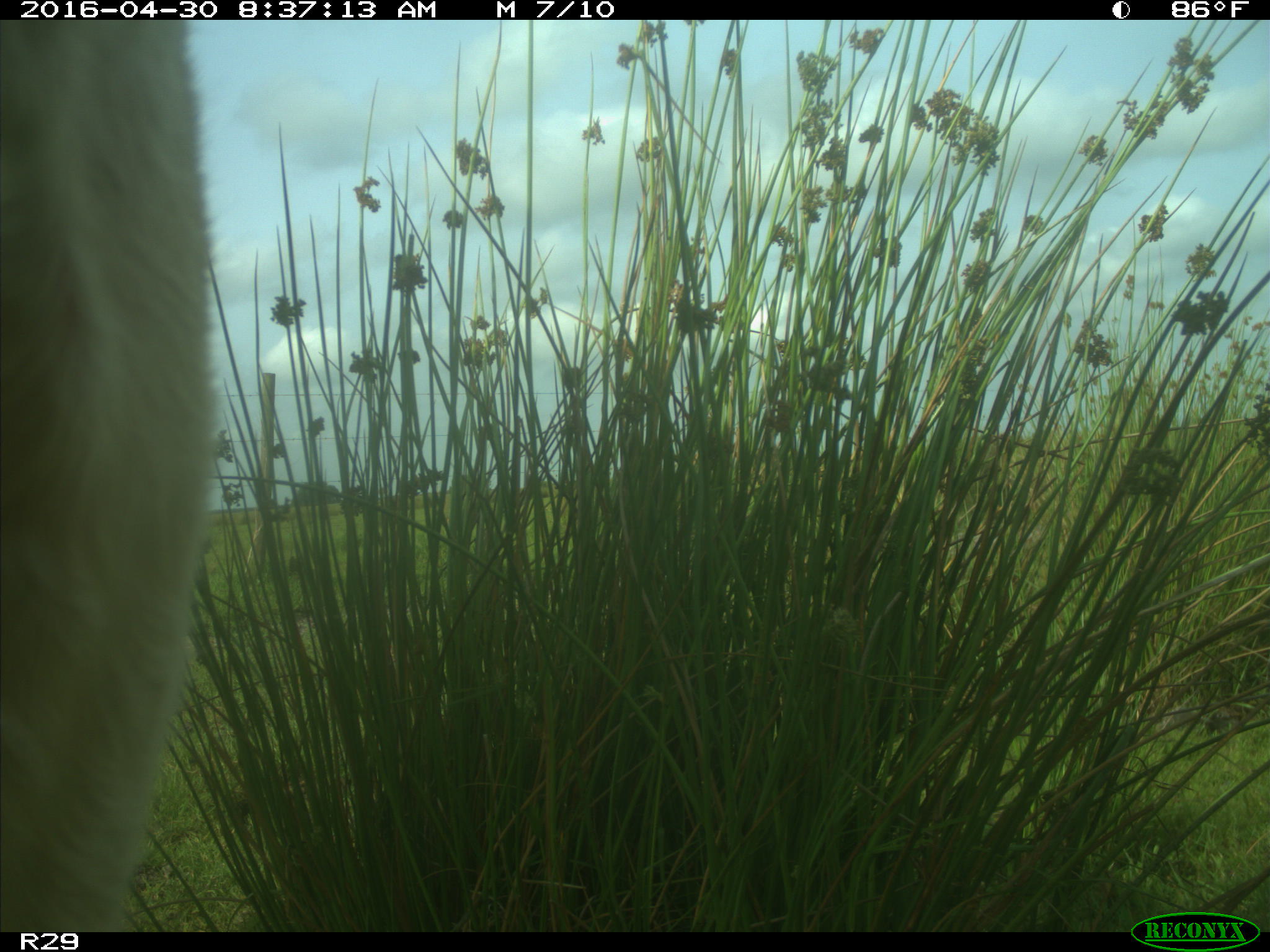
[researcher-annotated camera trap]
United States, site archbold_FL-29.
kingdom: Animalia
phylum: Chordata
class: Mammalia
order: Artiodactyla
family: Bovidae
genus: Bos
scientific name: Bos taurus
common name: domestic cow